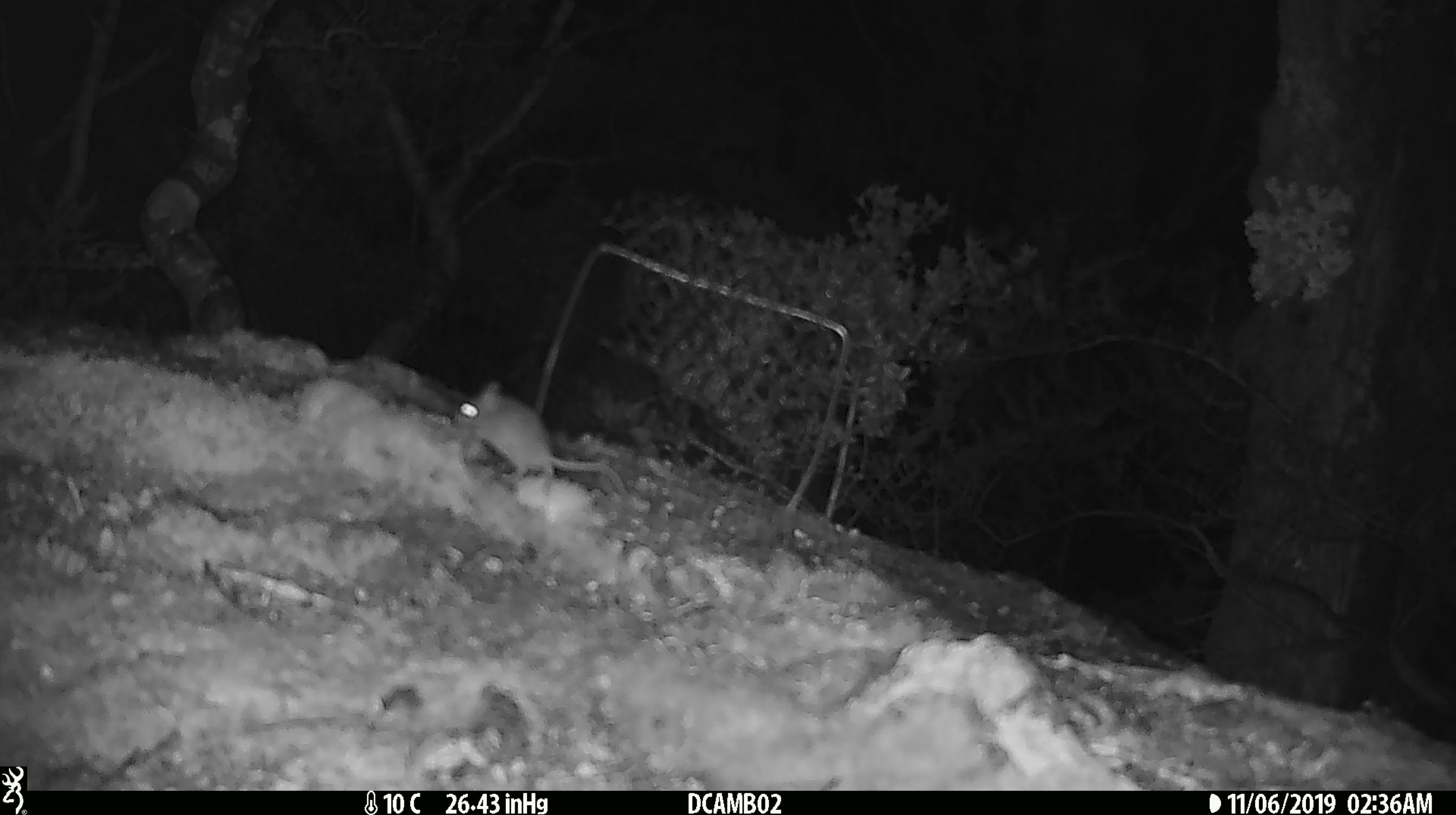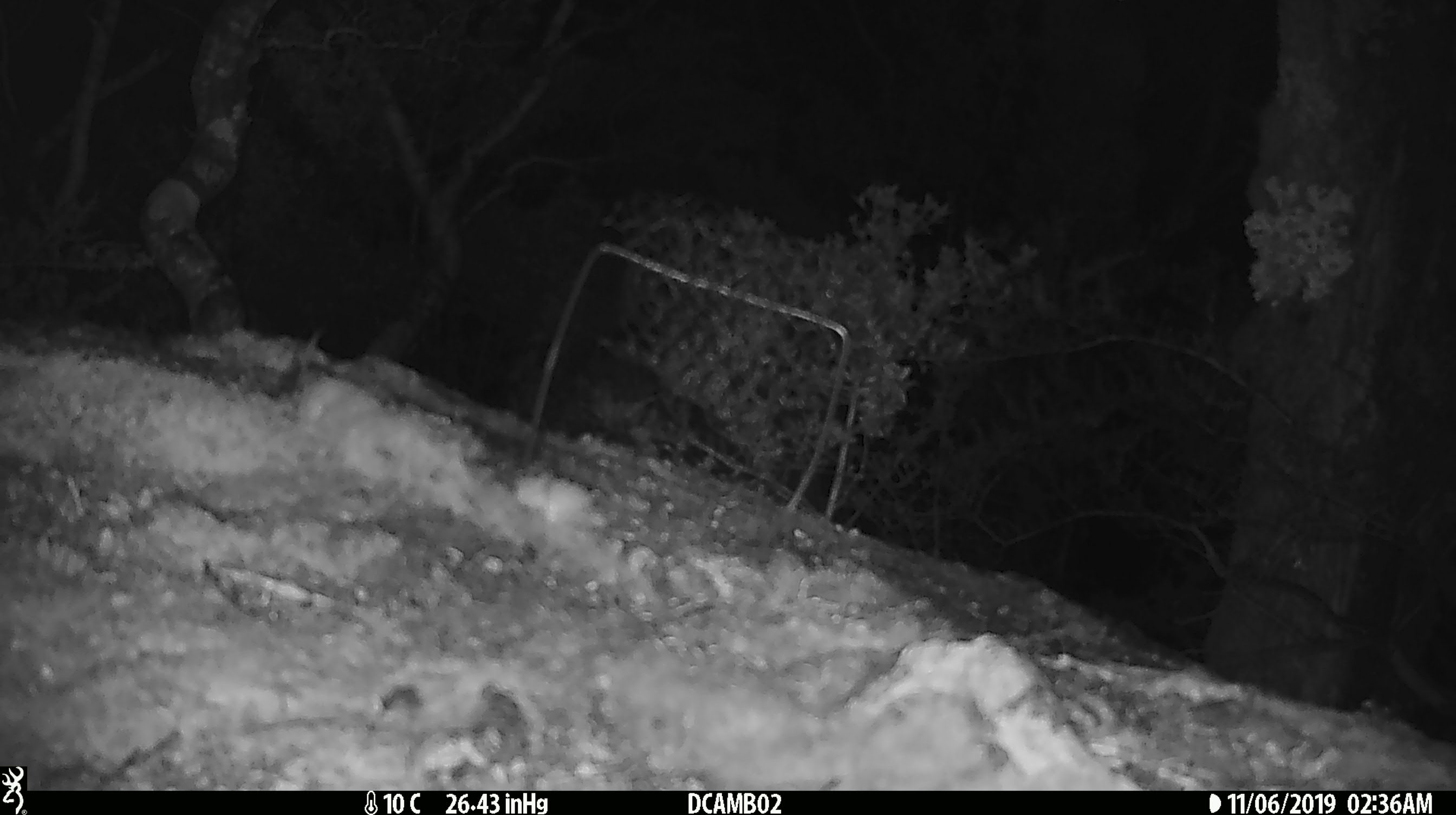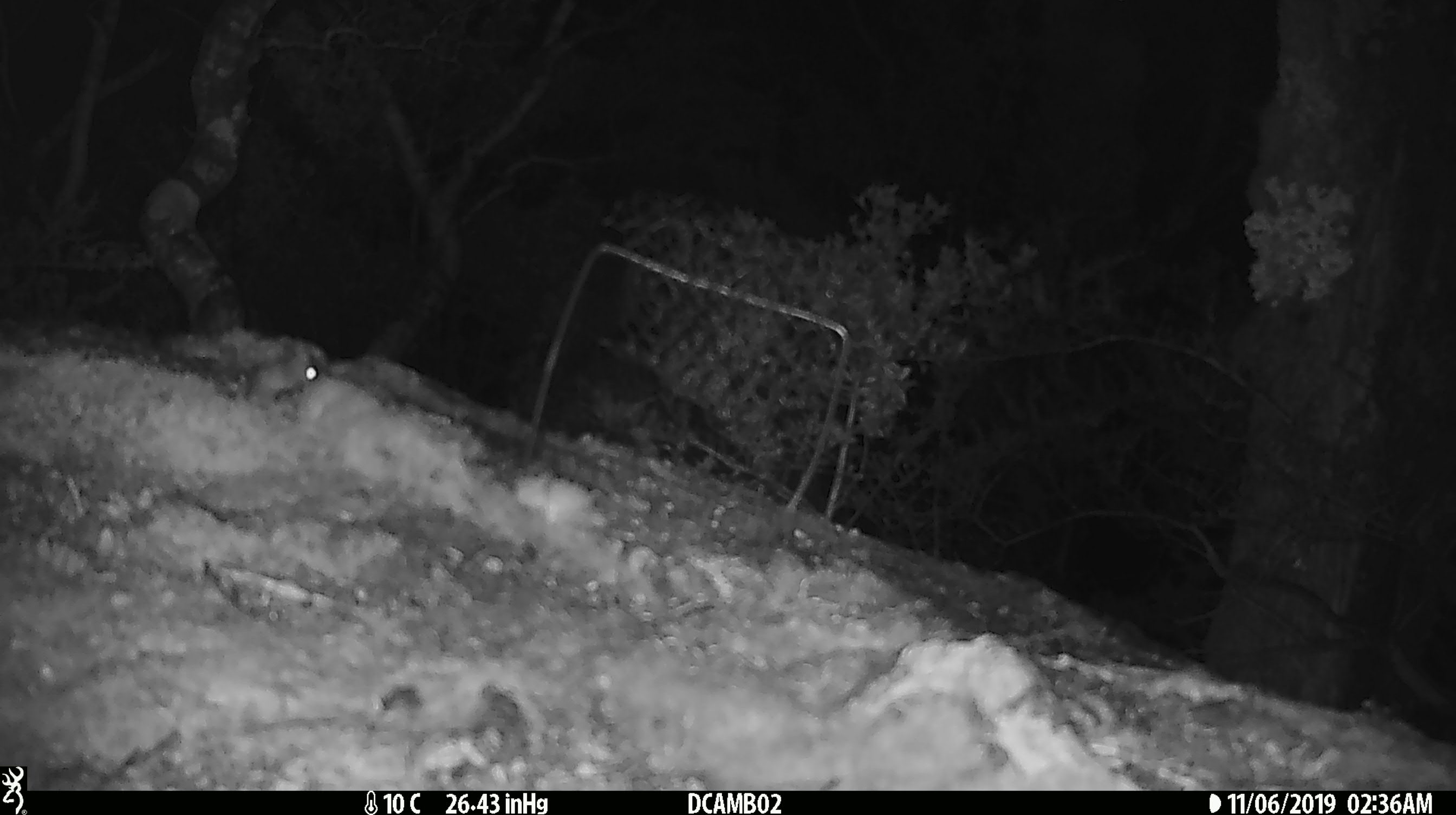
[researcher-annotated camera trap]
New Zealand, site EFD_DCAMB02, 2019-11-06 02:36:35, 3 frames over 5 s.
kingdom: Animalia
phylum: Chordata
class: Mammalia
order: Rodentia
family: Muridae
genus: Mus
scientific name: Mus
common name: mouse